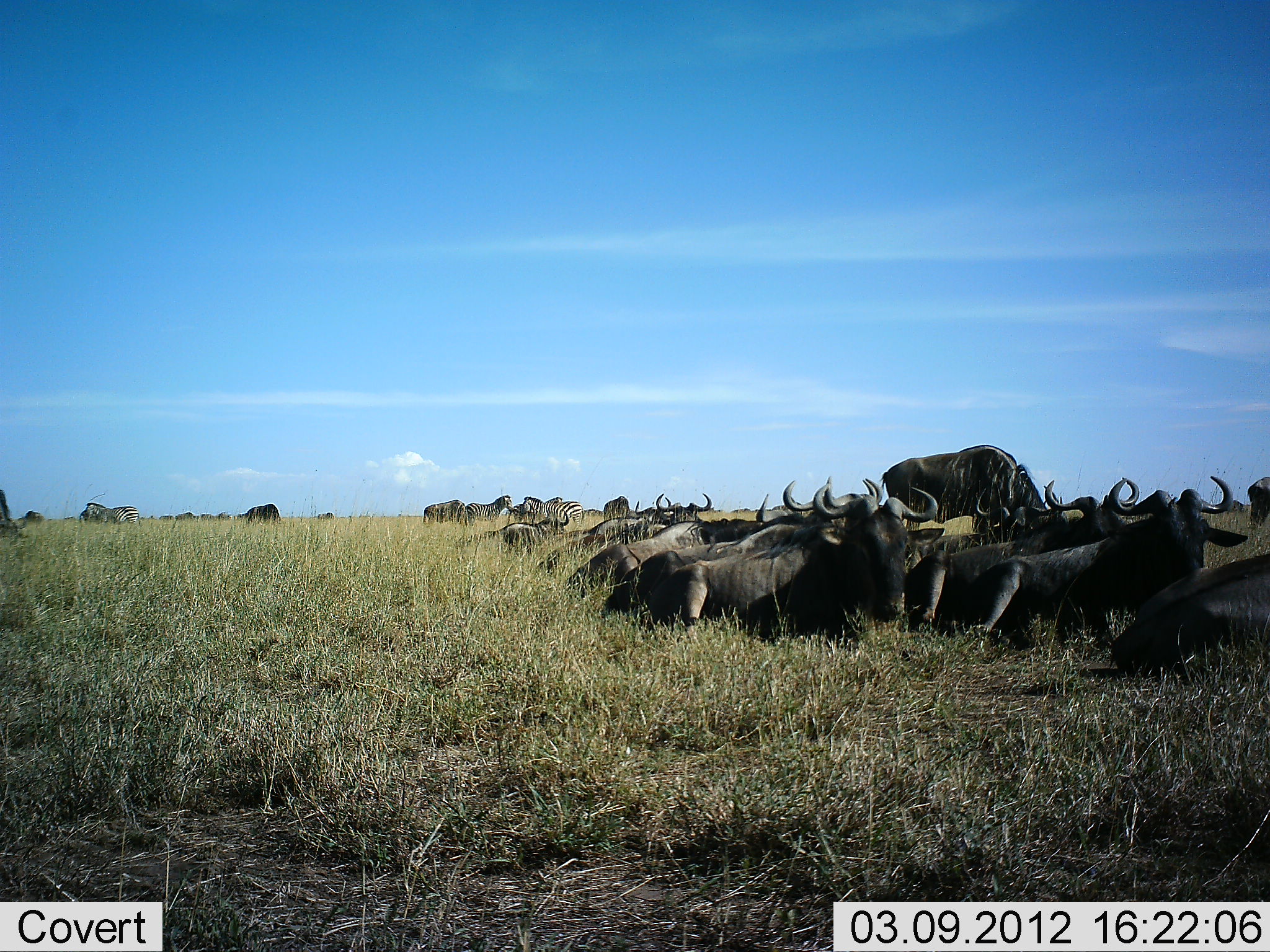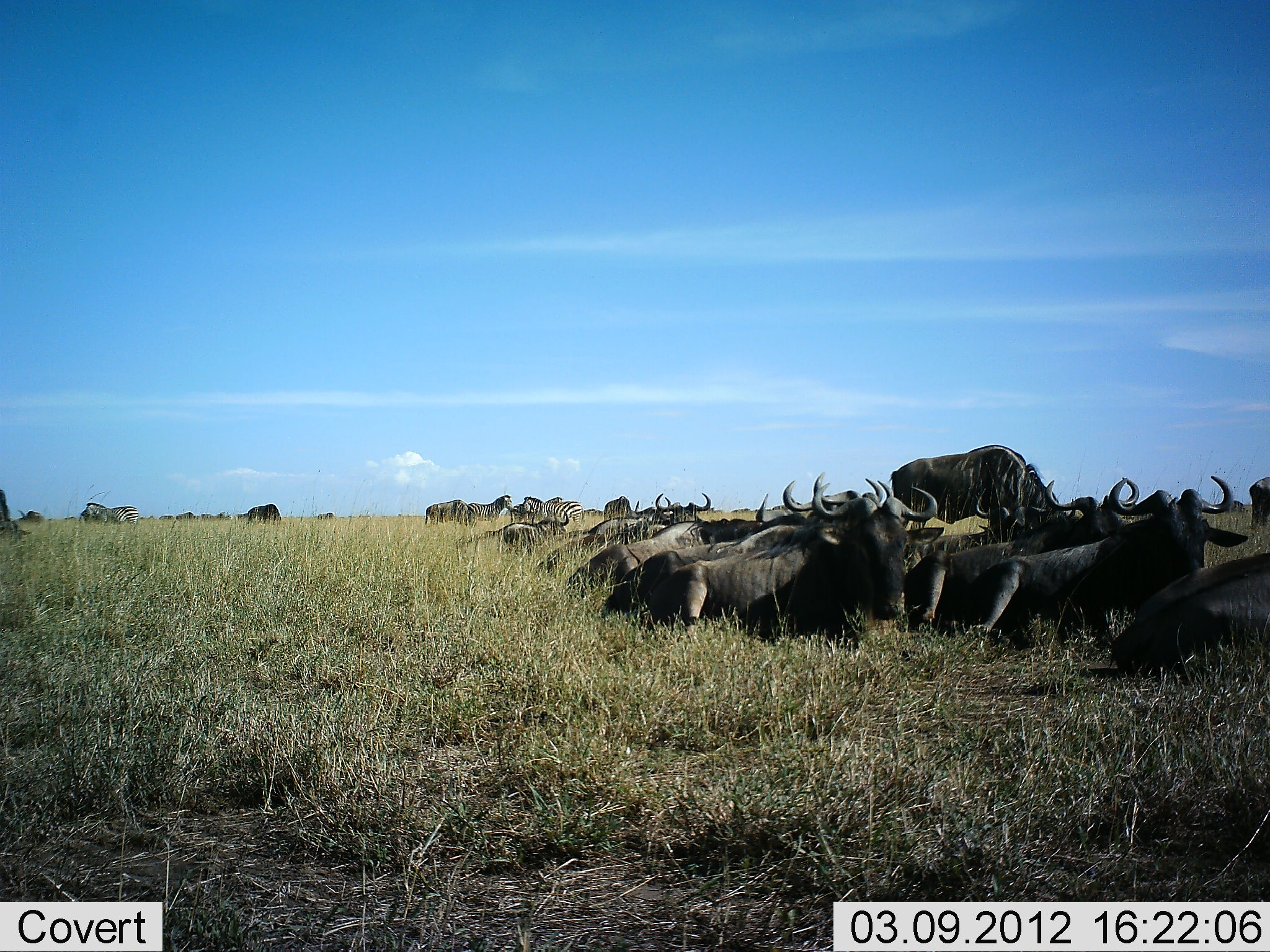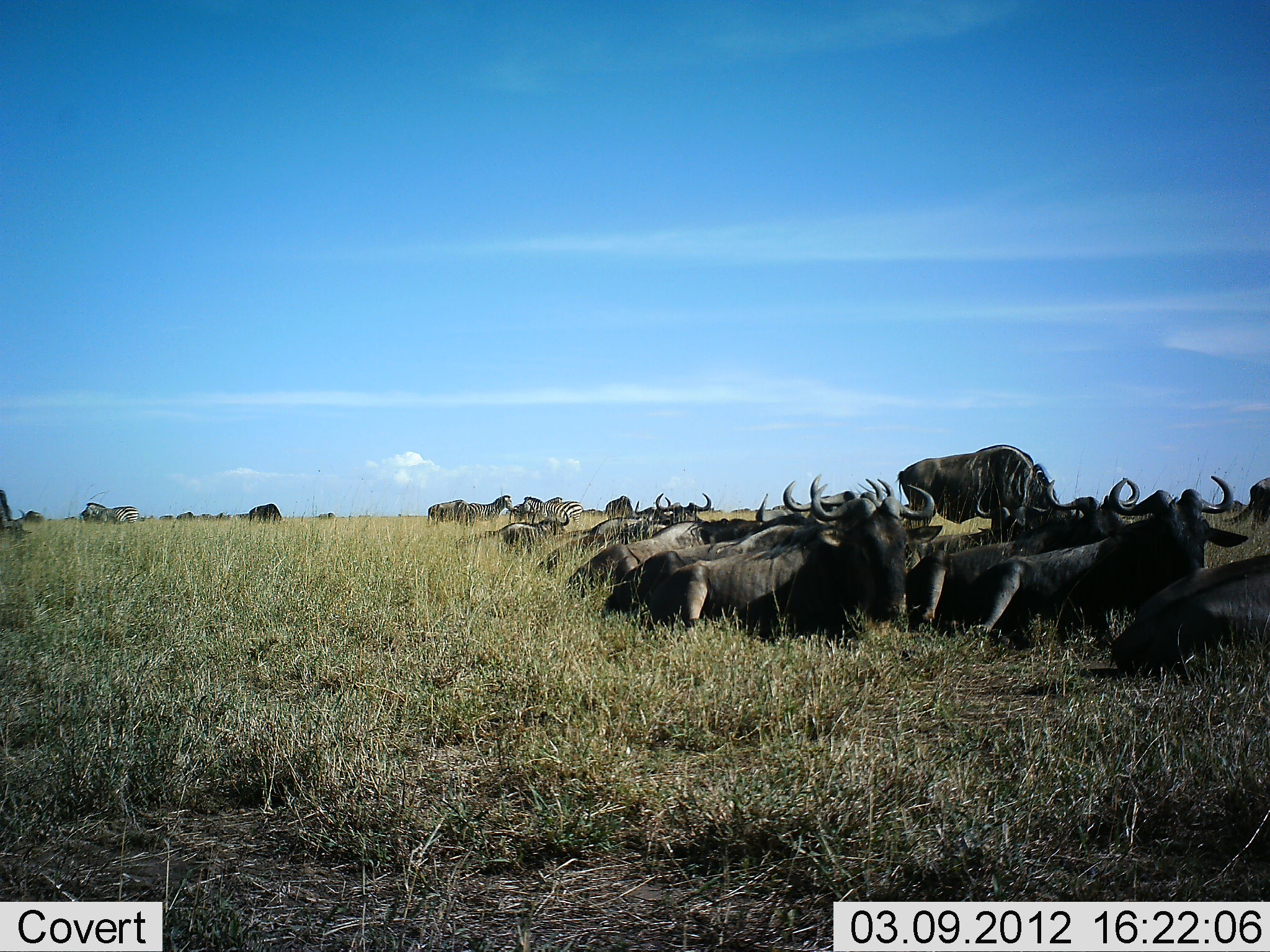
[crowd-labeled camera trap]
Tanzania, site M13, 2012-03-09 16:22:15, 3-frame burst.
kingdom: Animalia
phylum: Chordata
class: Mammalia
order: Artiodactyla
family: Bovidae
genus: Connochaetes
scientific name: Connochaetes taurinus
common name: blue wildebeest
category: wildebeest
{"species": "wildebeest (blue wildebeest) (Connochaetes taurinus)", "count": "11-50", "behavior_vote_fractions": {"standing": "50%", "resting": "100%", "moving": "4%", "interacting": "0%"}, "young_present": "0%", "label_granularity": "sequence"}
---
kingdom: Animalia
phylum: Chordata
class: Mammalia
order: Perissodactyla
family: Equidae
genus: Equus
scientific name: Equus quagga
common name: plains zebra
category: zebra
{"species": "zebra (plains zebra) (Equus quagga)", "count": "4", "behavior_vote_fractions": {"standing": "93%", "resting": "7%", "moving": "13%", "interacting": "0%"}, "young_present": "0%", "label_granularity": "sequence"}